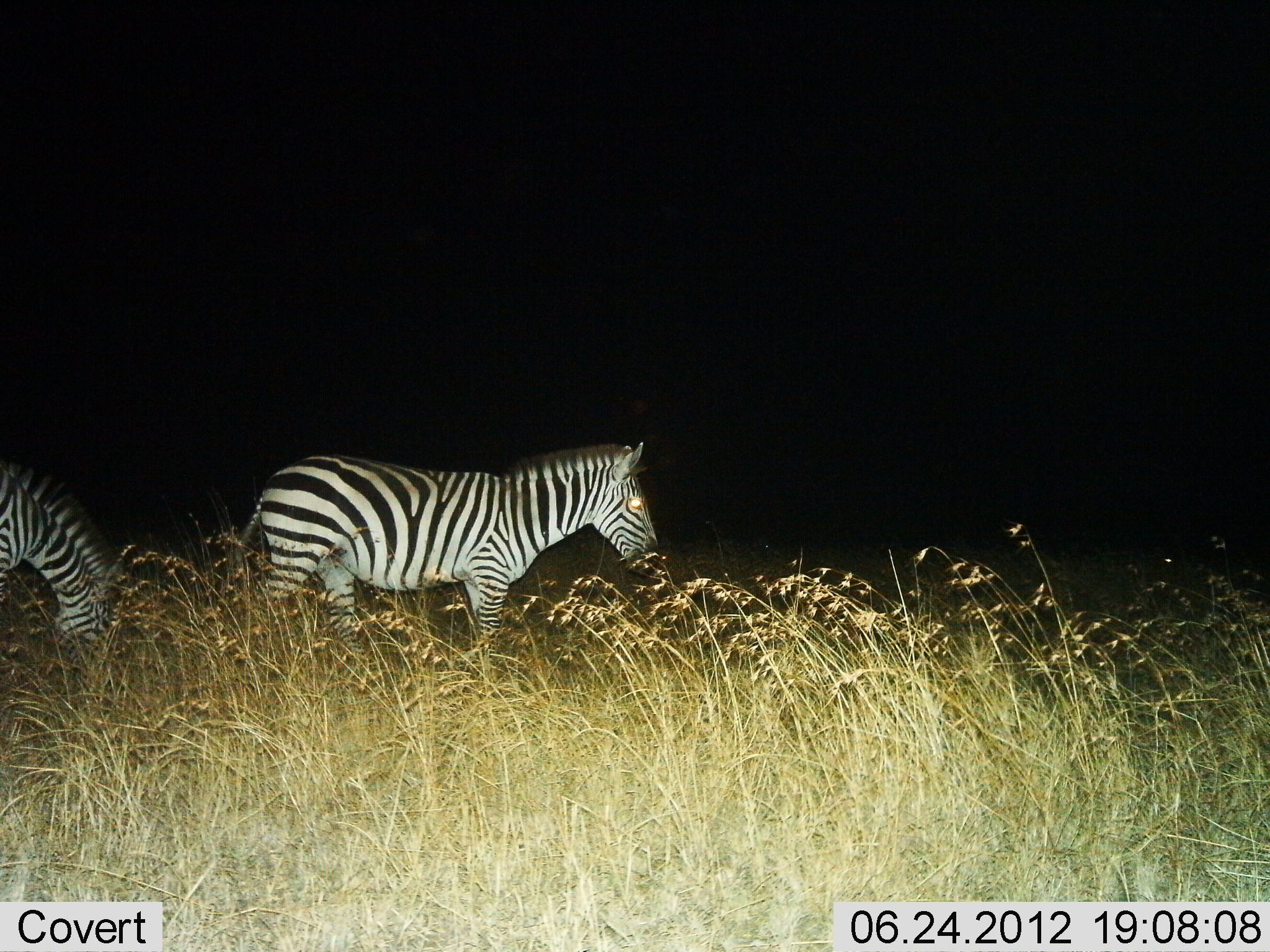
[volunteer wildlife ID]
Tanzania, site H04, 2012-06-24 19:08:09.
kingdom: Animalia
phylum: Chordata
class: Mammalia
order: Perissodactyla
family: Equidae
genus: Equus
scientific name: Equus quagga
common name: plains zebra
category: zebra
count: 2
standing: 70%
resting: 0%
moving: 50%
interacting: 0%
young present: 0%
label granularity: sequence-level